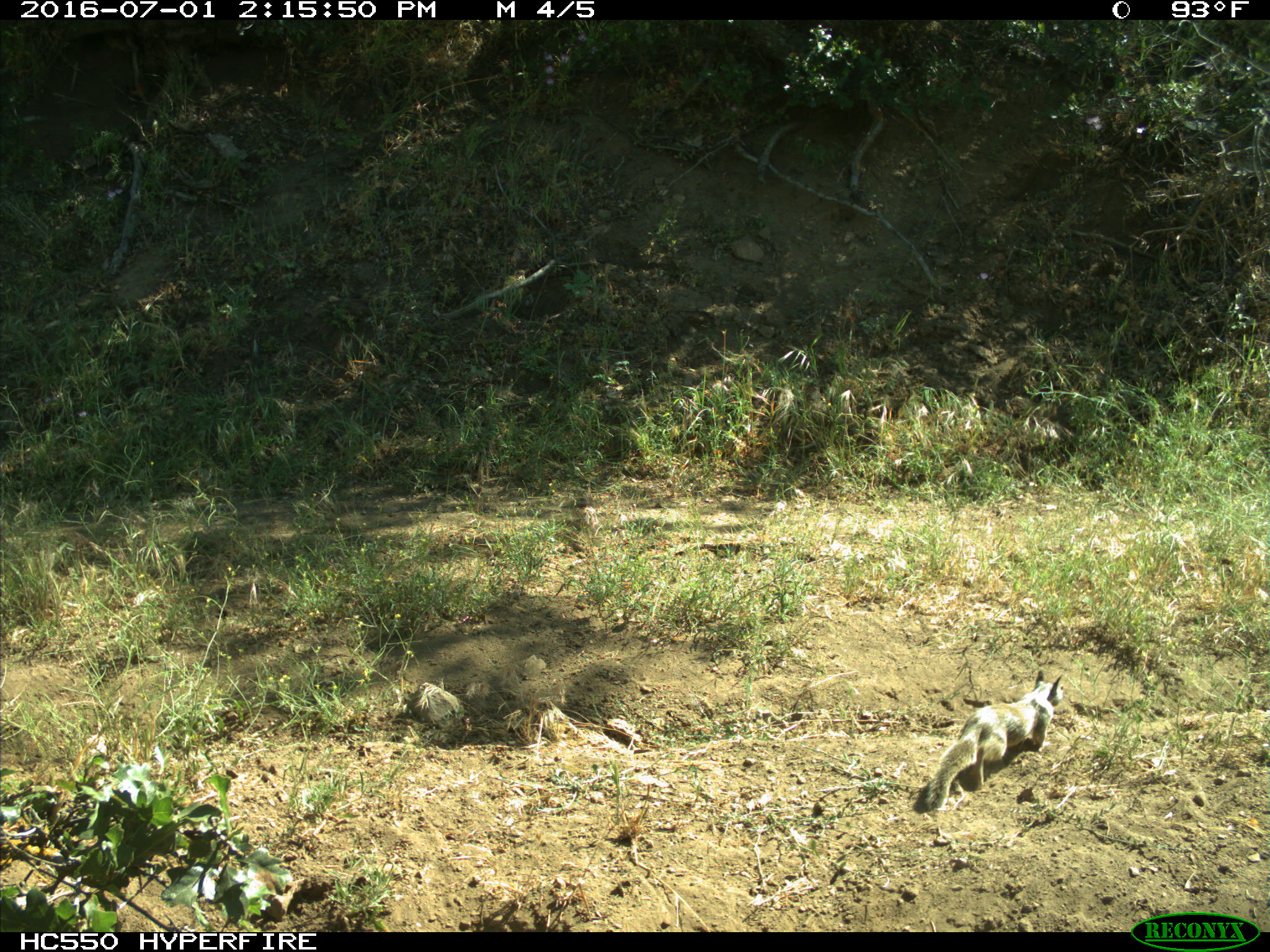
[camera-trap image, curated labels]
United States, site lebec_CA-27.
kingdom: Animalia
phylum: Chordata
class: Mammalia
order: Rodentia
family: Sciuridae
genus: Otospermophilus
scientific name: Otospermophilus beecheyi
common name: california ground squirrel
Otospermophilus beecheyi (california ground squirrel).